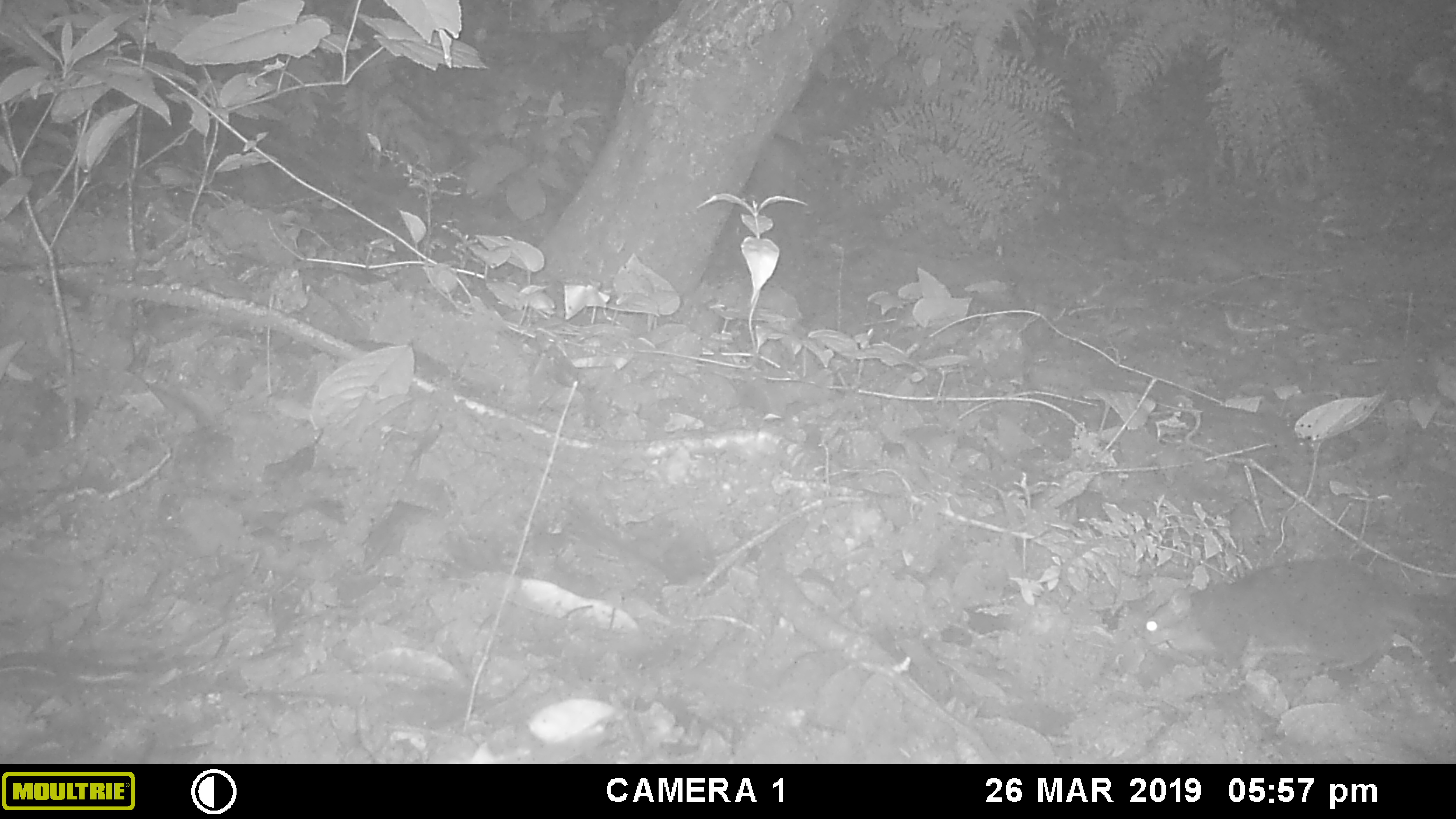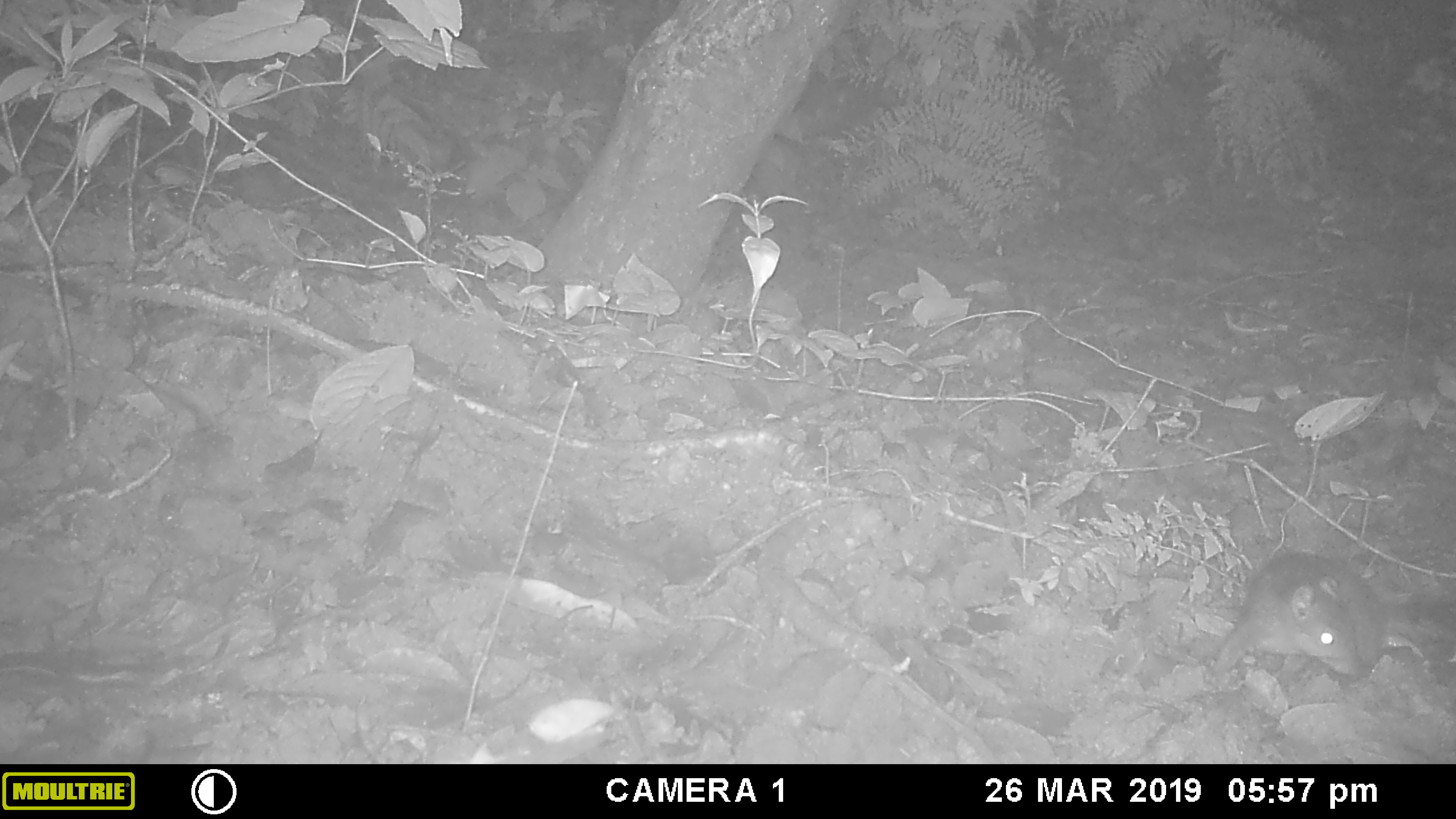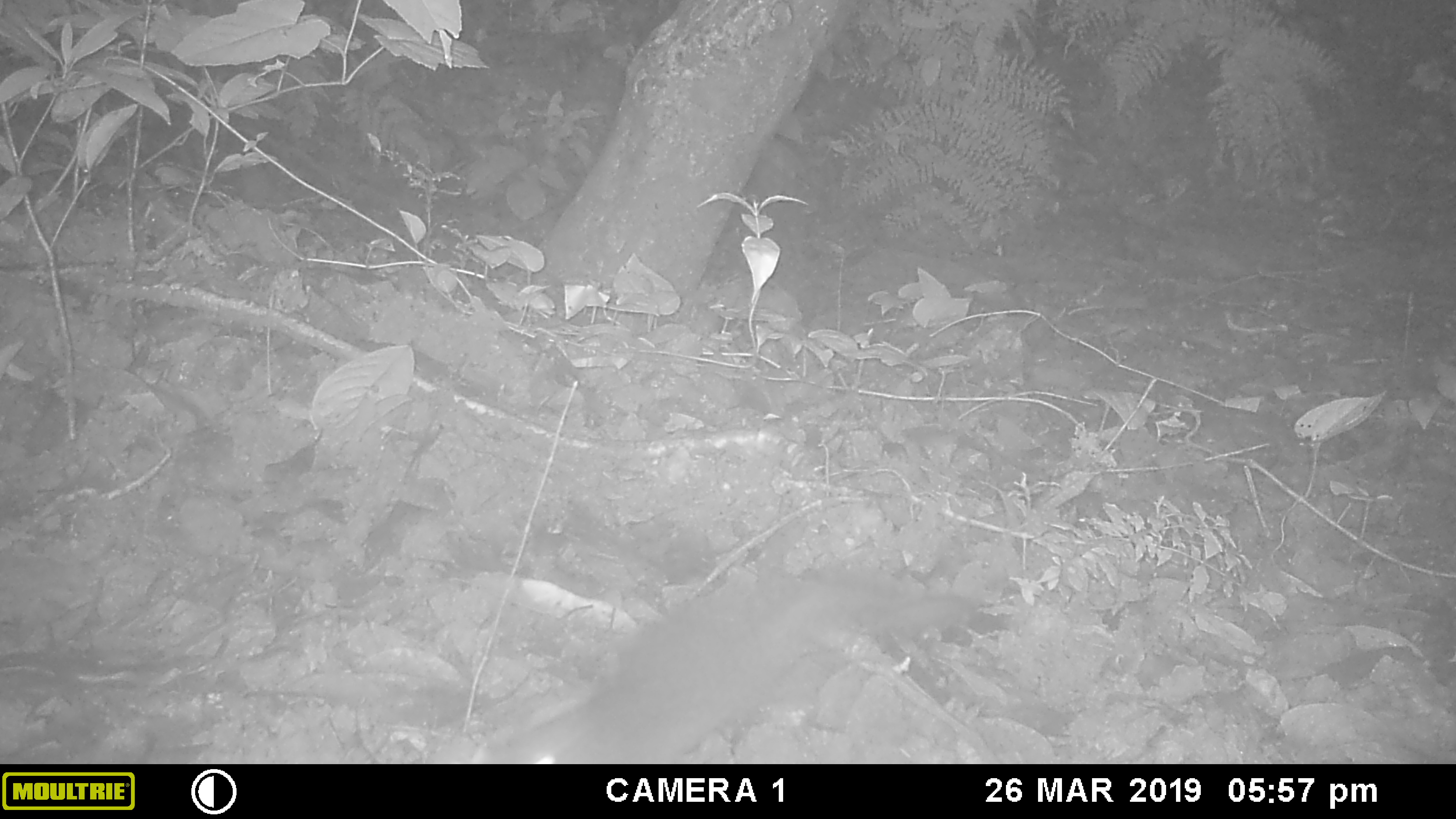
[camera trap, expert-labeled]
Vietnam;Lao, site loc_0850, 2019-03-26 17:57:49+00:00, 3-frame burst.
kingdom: Animalia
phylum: Chordata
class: Mammalia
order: Rodentia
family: Sciuridae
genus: Dremomys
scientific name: Dremomys rufigenis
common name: red-cheeked squirrel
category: red cheeked squirrel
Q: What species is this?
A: Red cheeked squirrel (red-cheeked squirrel) (Dremomys rufigenis).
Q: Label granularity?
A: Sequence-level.